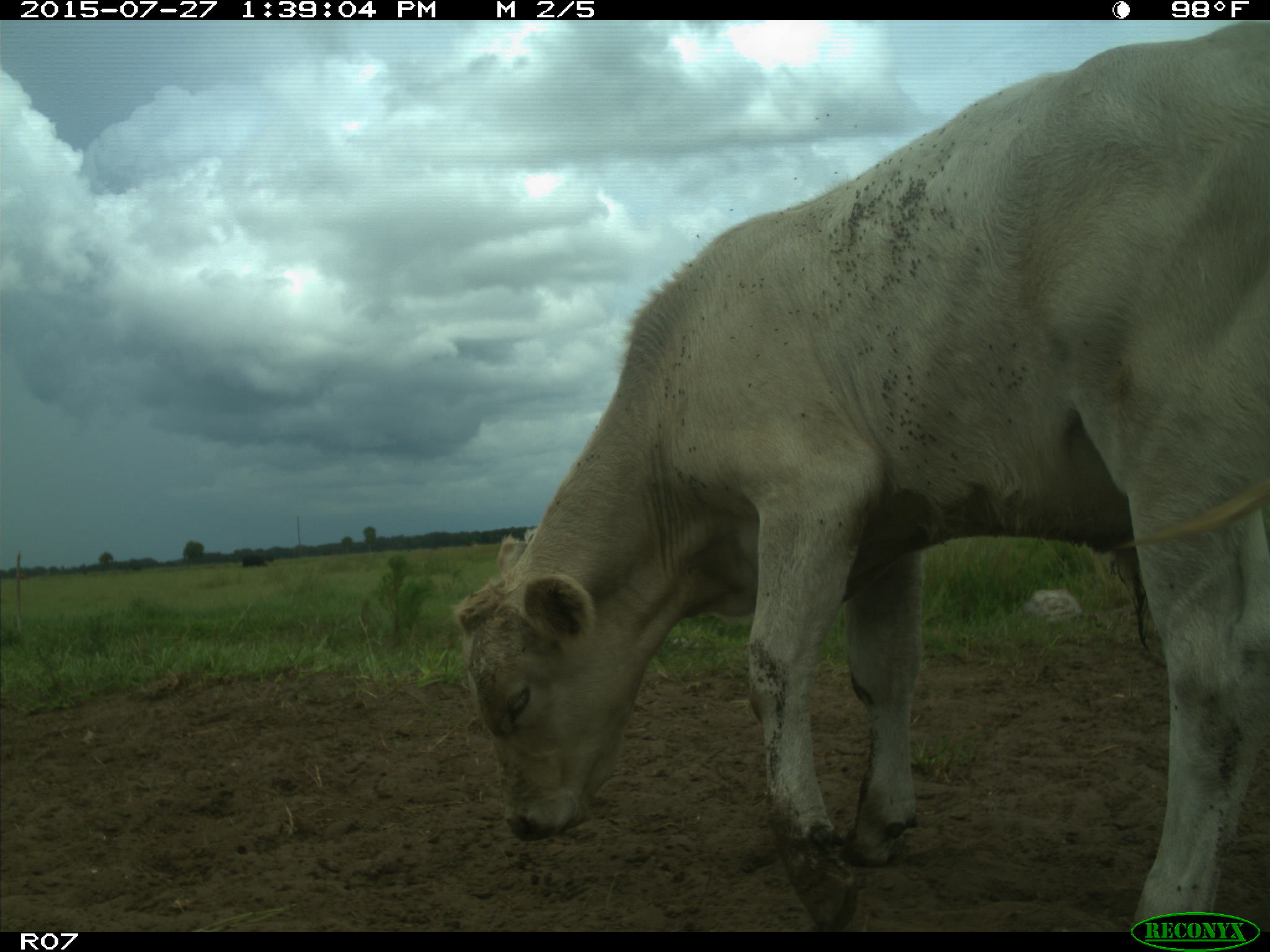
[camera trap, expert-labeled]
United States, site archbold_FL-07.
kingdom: Animalia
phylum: Chordata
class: Mammalia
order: Artiodactyla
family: Bovidae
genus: Bos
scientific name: Bos taurus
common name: domestic cow